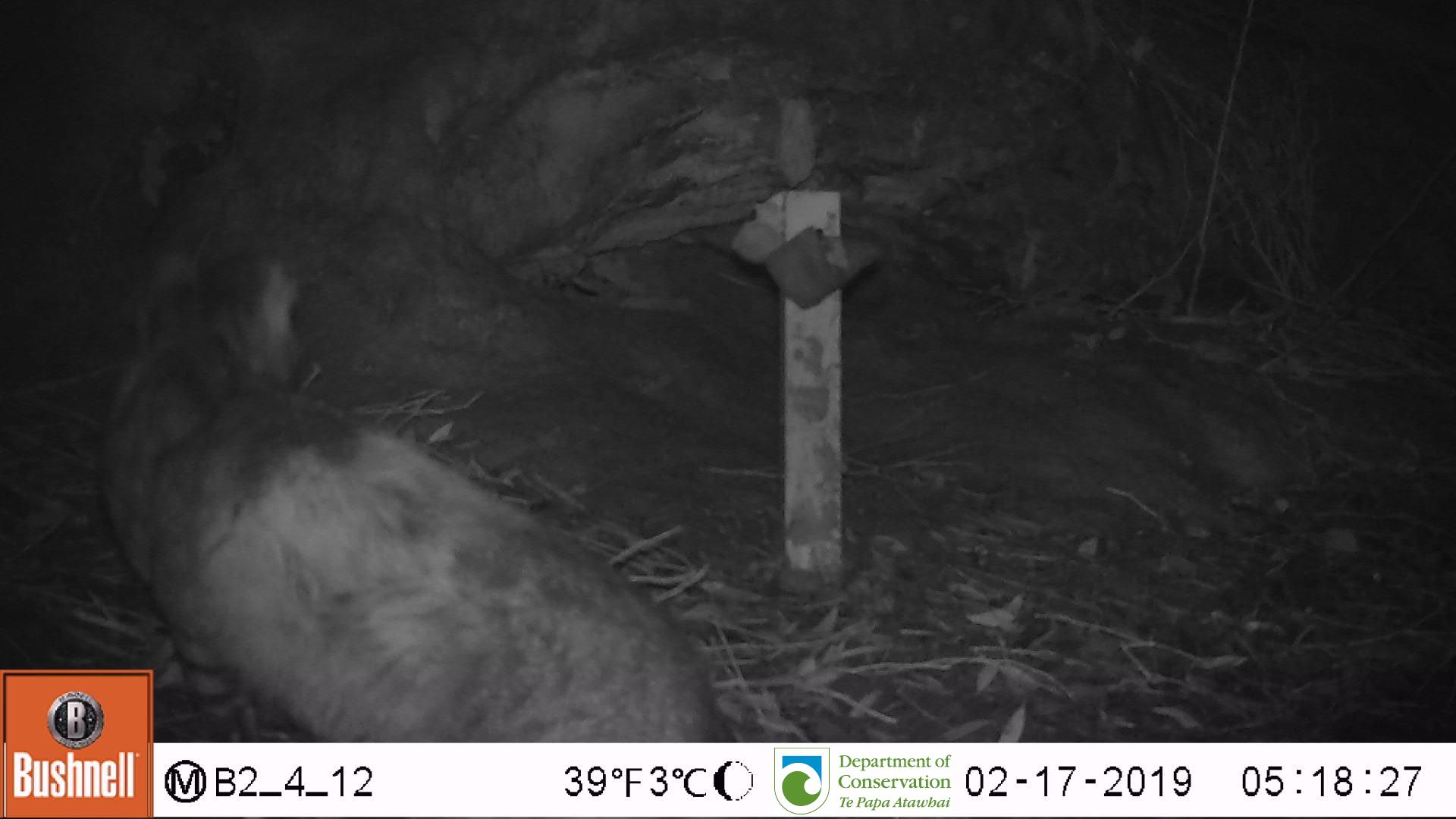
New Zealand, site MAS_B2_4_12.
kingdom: Animalia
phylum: Chordata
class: Mammalia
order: Carnivora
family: Felidae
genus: Felis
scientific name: Felis catus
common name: domestic cat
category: cat